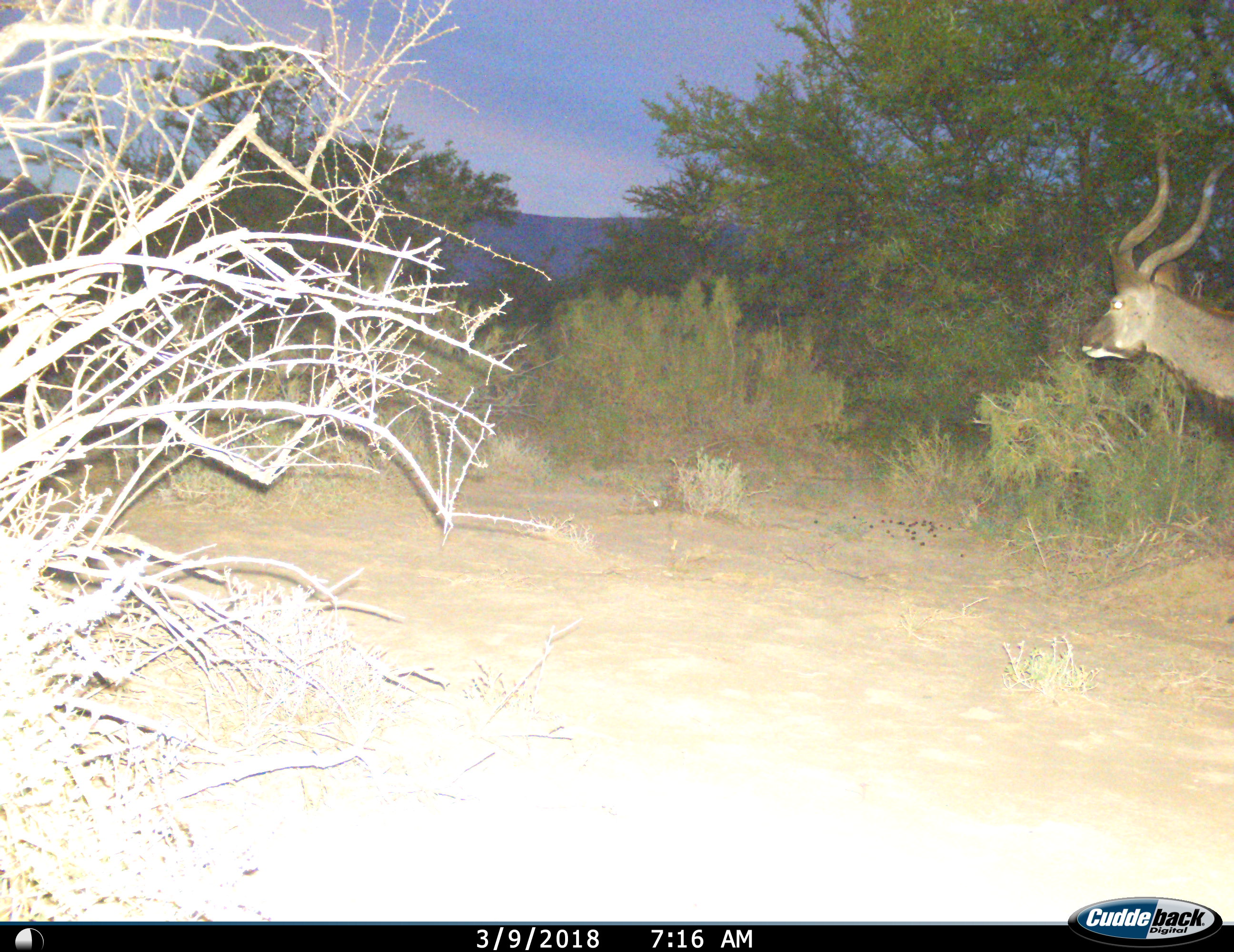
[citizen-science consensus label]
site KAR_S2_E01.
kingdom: Animalia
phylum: Chordata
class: Mammalia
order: Artiodactyla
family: Bovidae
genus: Tragelaphus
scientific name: Tragelaphus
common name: kudu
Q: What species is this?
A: Kudu (Tragelaphus).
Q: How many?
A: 1.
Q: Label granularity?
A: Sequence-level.